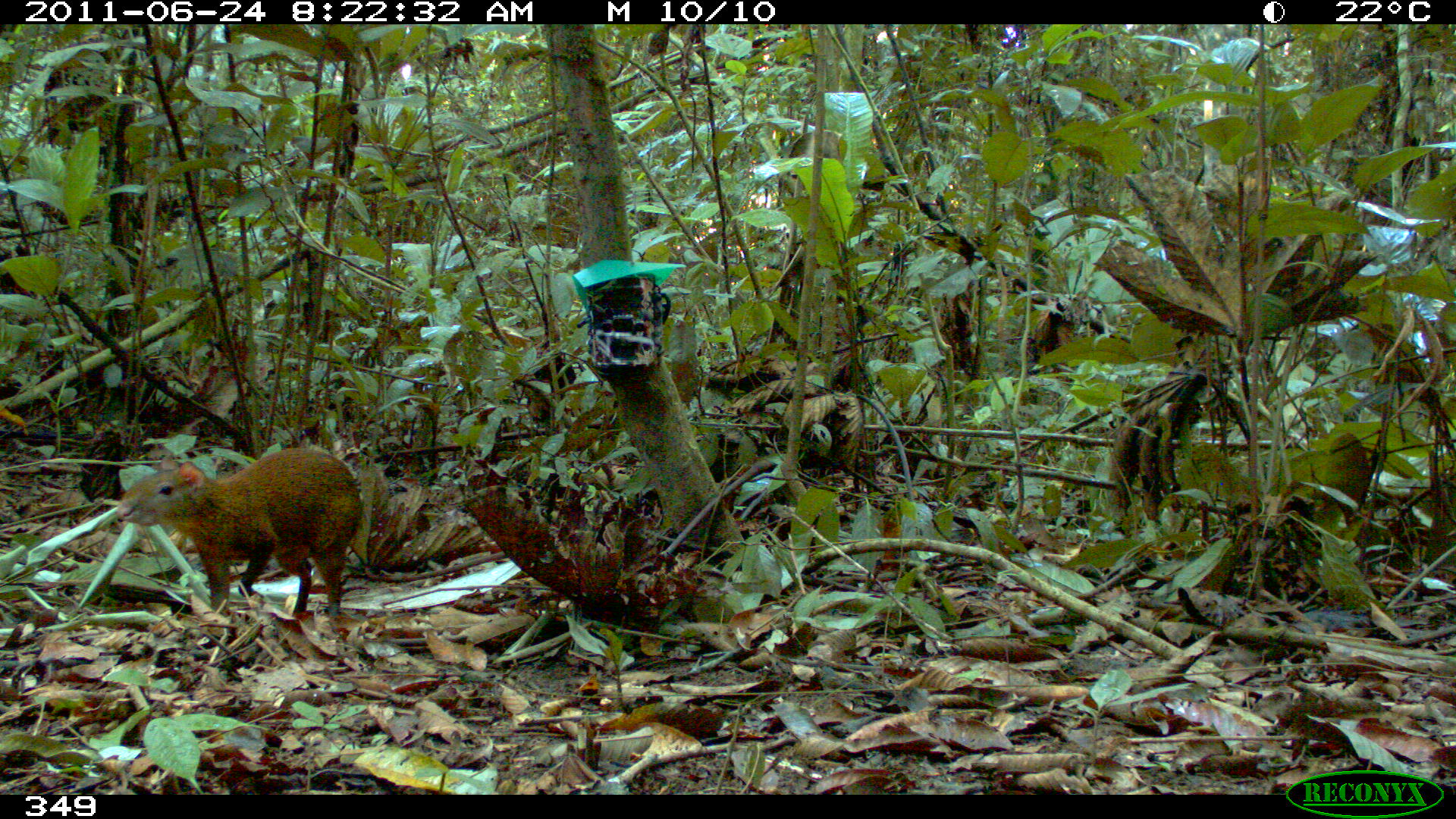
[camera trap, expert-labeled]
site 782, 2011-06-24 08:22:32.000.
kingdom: Animalia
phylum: Chordata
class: Mammalia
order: Rodentia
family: Dasyproctidae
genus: Dasyprocta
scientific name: Dasyprocta punctata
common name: central american agouti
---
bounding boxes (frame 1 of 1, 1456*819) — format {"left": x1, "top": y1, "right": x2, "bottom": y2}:
dasyprocta punctata: {"left": 113, "top": 446, "right": 363, "bottom": 618}